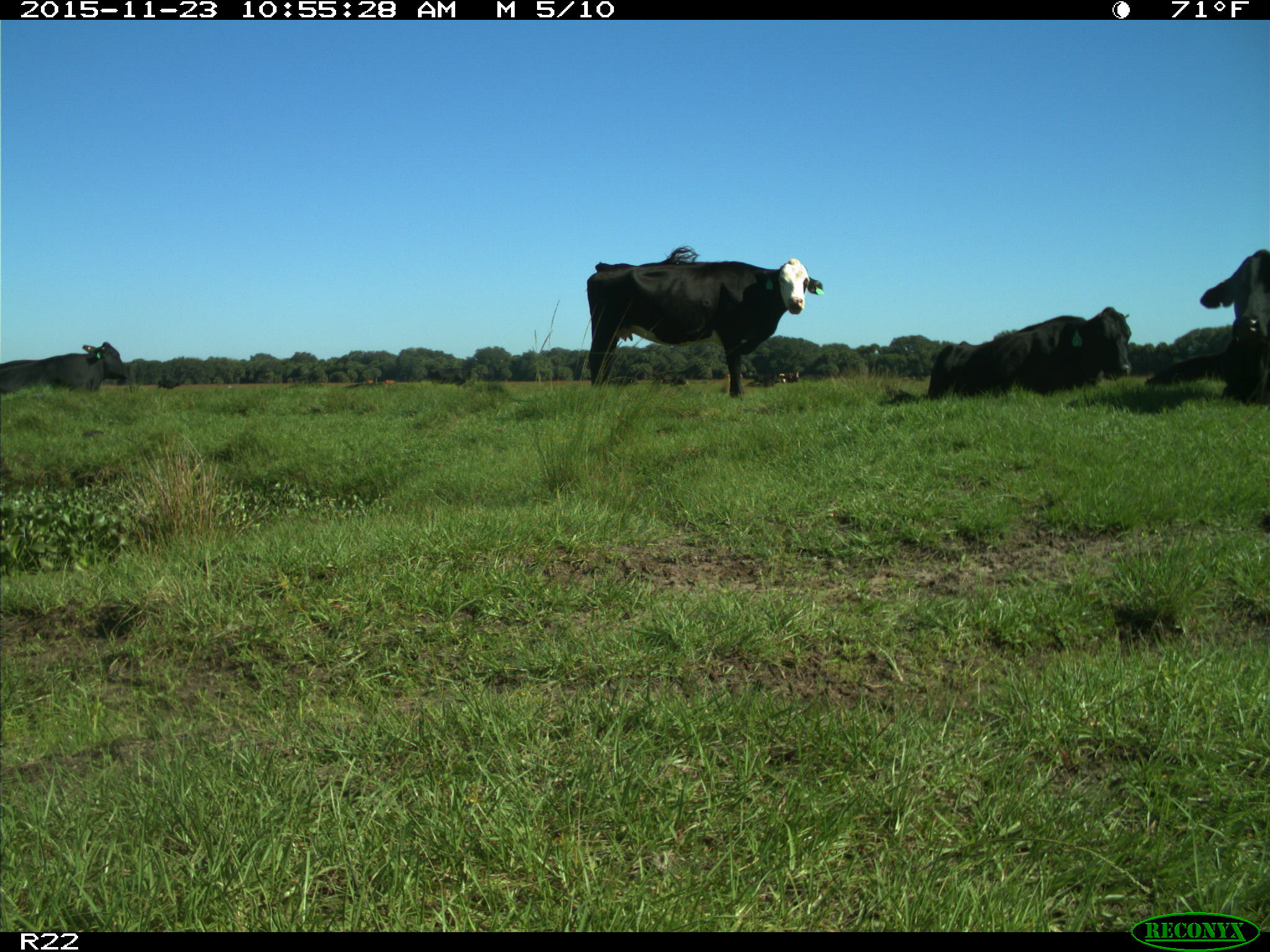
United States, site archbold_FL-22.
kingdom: Animalia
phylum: Chordata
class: Mammalia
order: Artiodactyla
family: Bovidae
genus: Bos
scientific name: Bos taurus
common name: domestic cow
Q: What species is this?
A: Bos taurus (domestic cow).